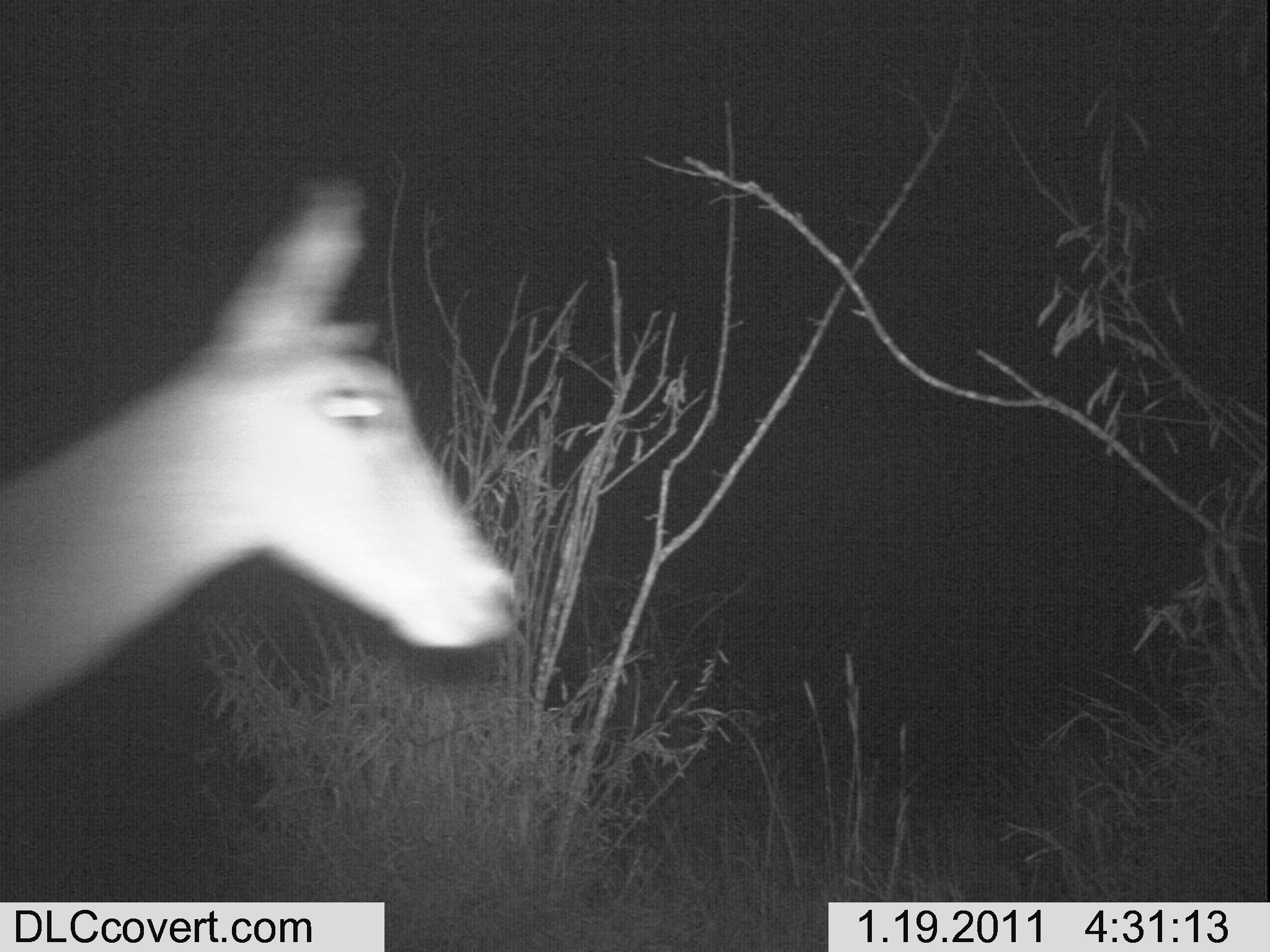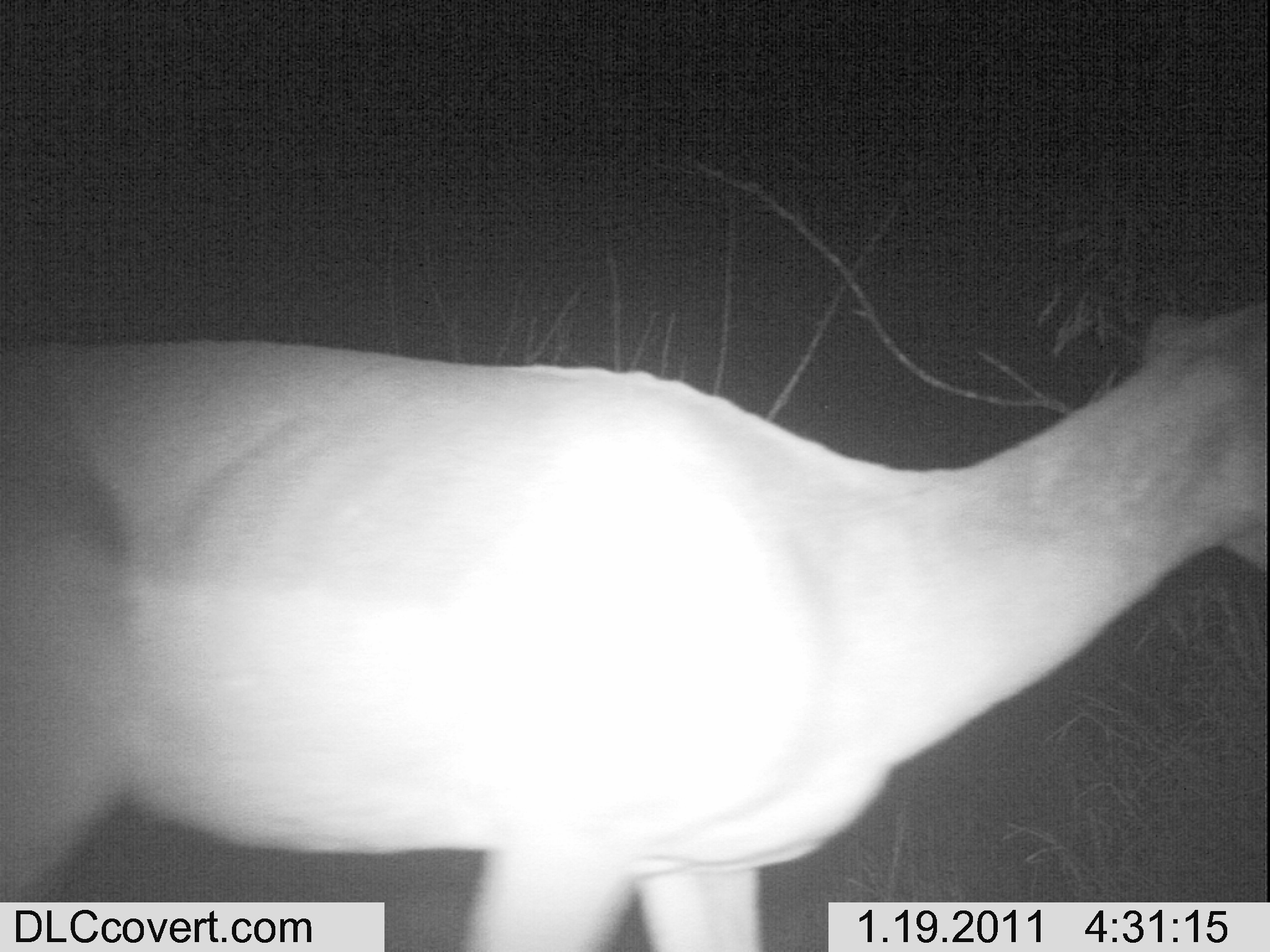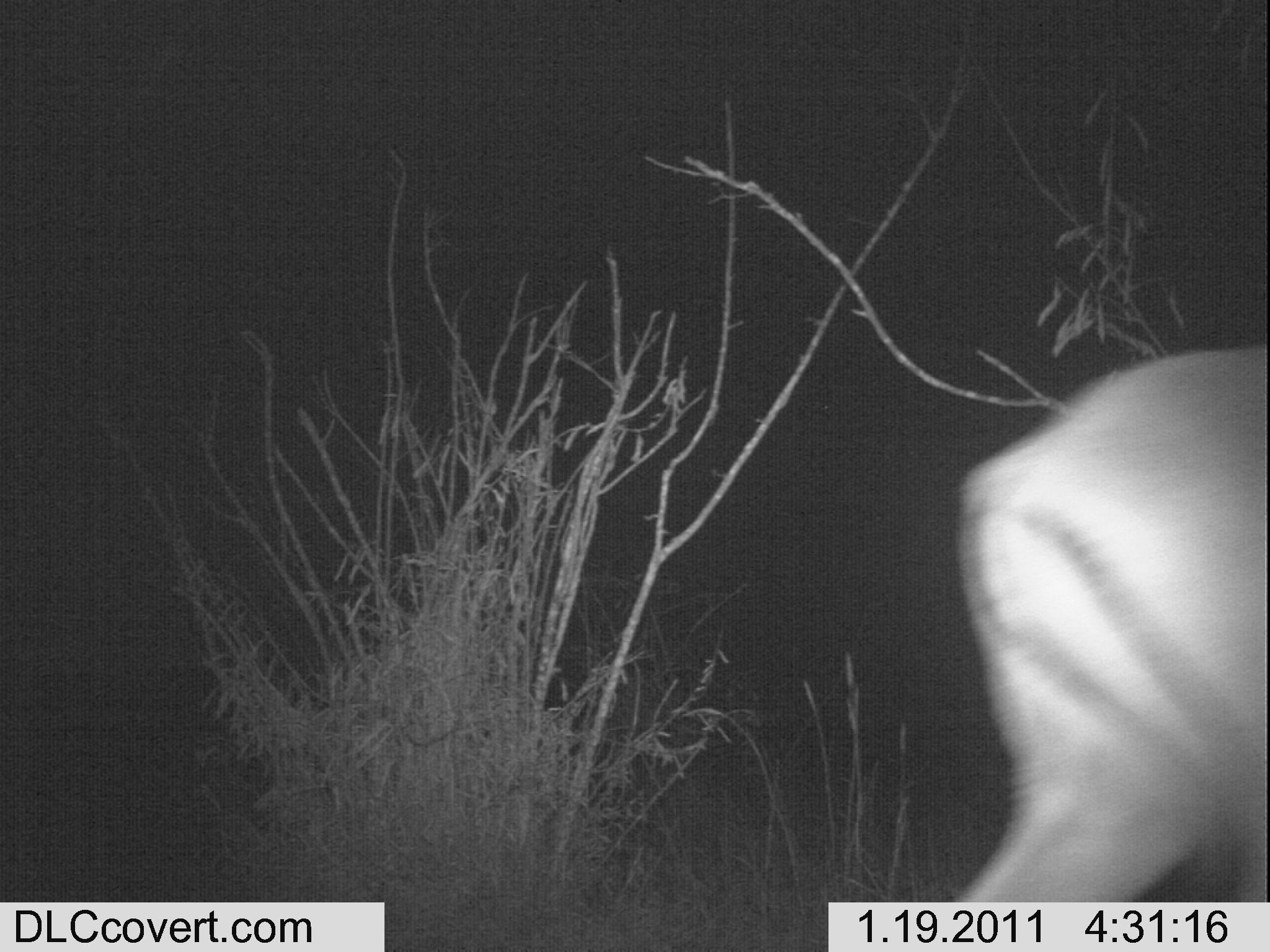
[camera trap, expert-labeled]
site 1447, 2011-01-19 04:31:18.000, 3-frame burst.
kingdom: Animalia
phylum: Chordata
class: Mammalia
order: Artiodactyla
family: Bovidae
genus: Aepyceros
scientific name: Aepyceros melampus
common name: impala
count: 1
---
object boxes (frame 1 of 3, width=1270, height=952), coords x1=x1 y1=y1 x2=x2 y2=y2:
aepyceros melampus: x1=0 y1=164 x2=521 y2=715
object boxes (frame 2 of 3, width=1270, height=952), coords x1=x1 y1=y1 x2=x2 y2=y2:
aepyceros melampus: x1=0 y1=291 x2=1269 y2=943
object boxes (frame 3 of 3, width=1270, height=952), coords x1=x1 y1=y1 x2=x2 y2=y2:
aepyceros melampus: x1=948 y1=341 x2=1266 y2=902